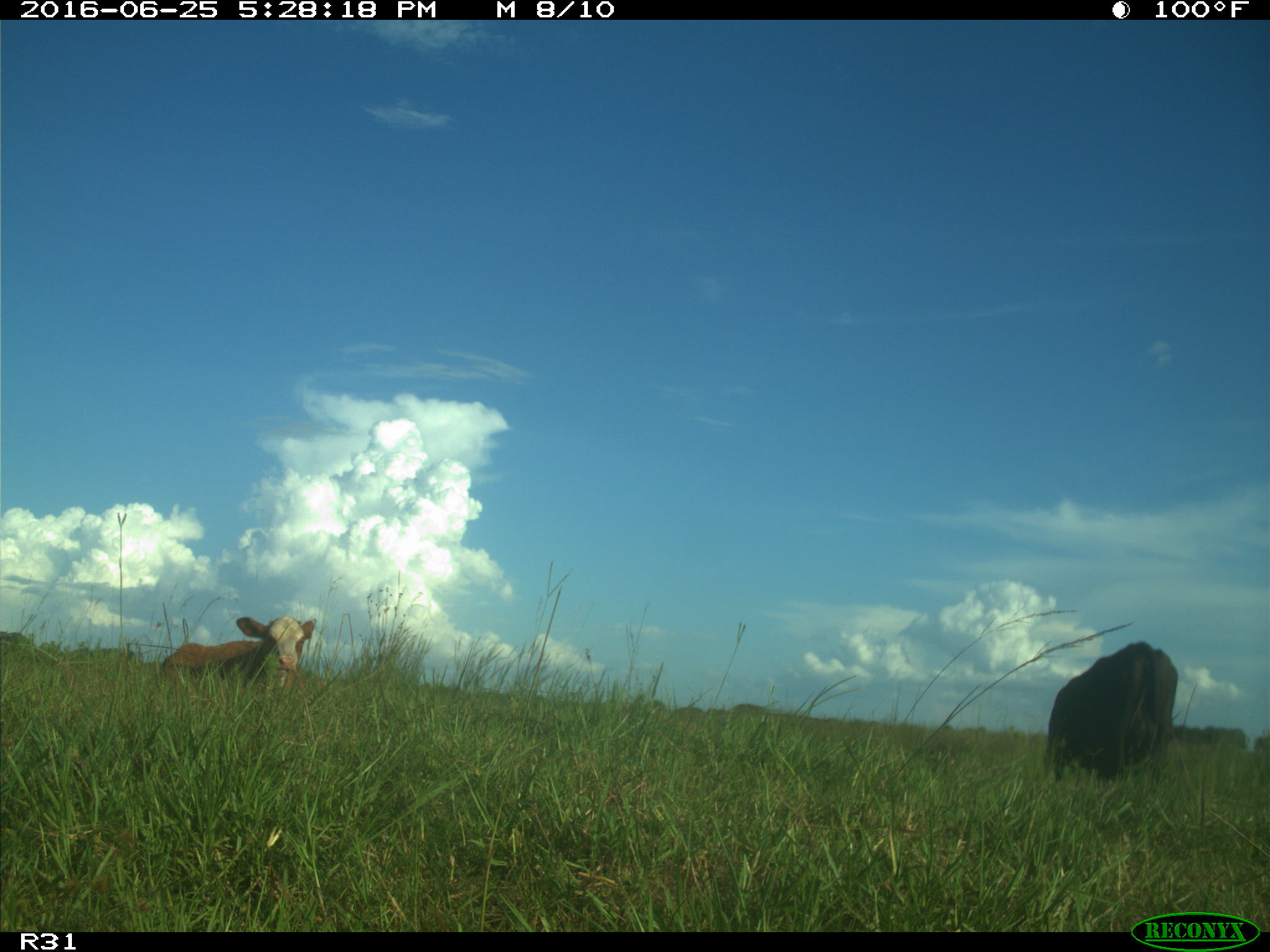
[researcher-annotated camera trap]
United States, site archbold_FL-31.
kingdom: Animalia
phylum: Chordata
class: Mammalia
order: Artiodactyla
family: Bovidae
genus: Bos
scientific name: Bos taurus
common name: domestic cow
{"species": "Bos taurus (domestic cow)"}